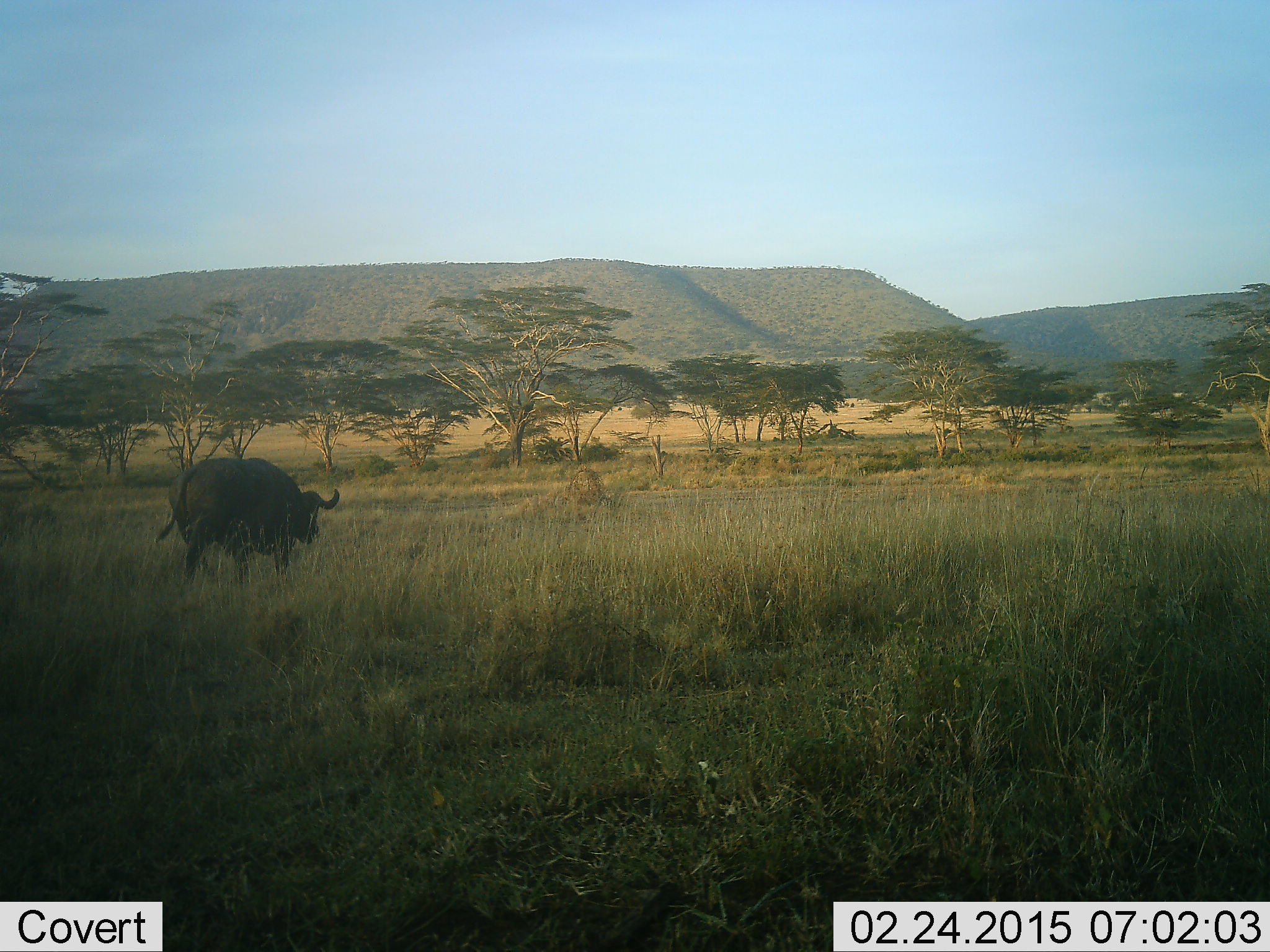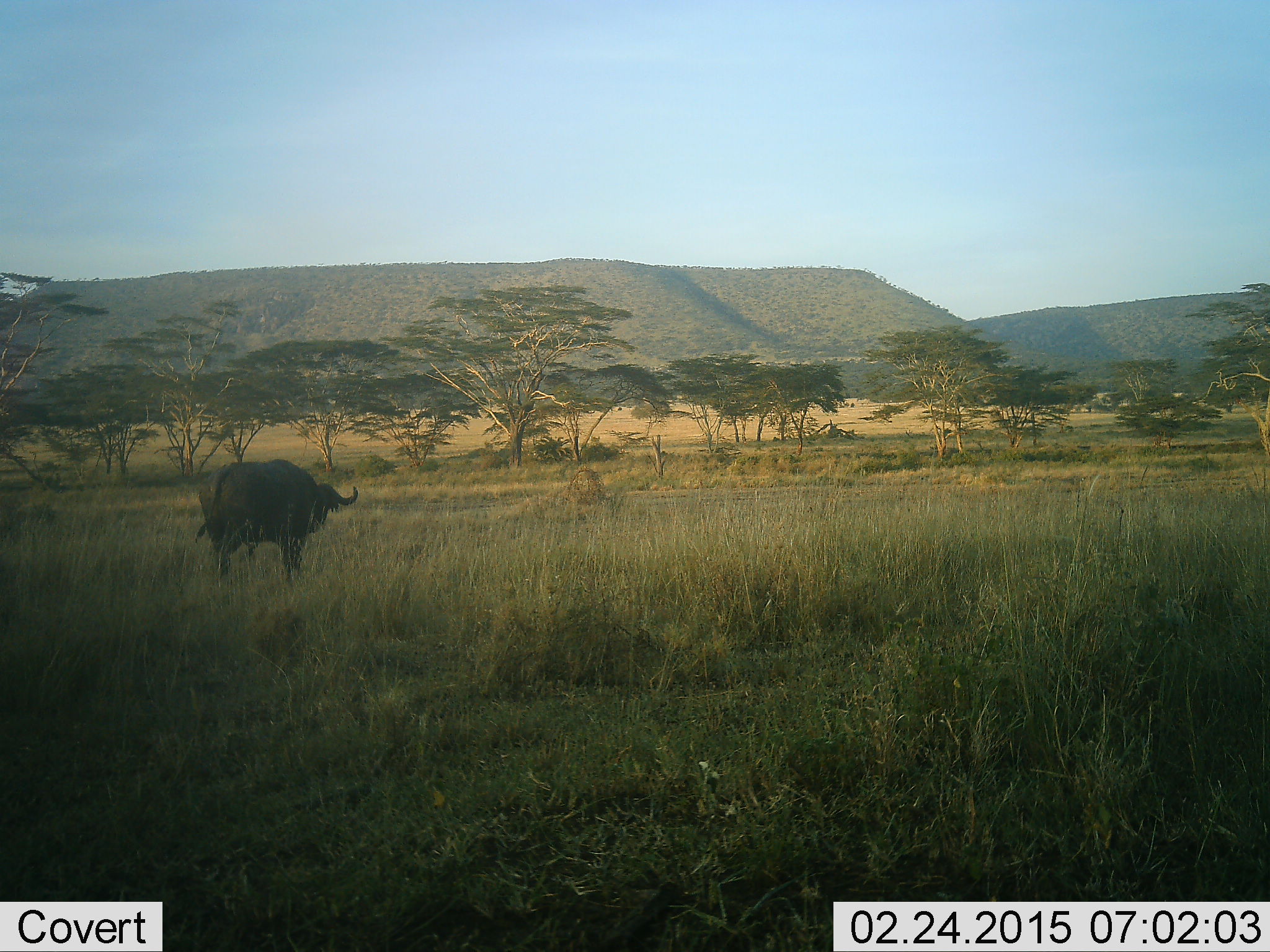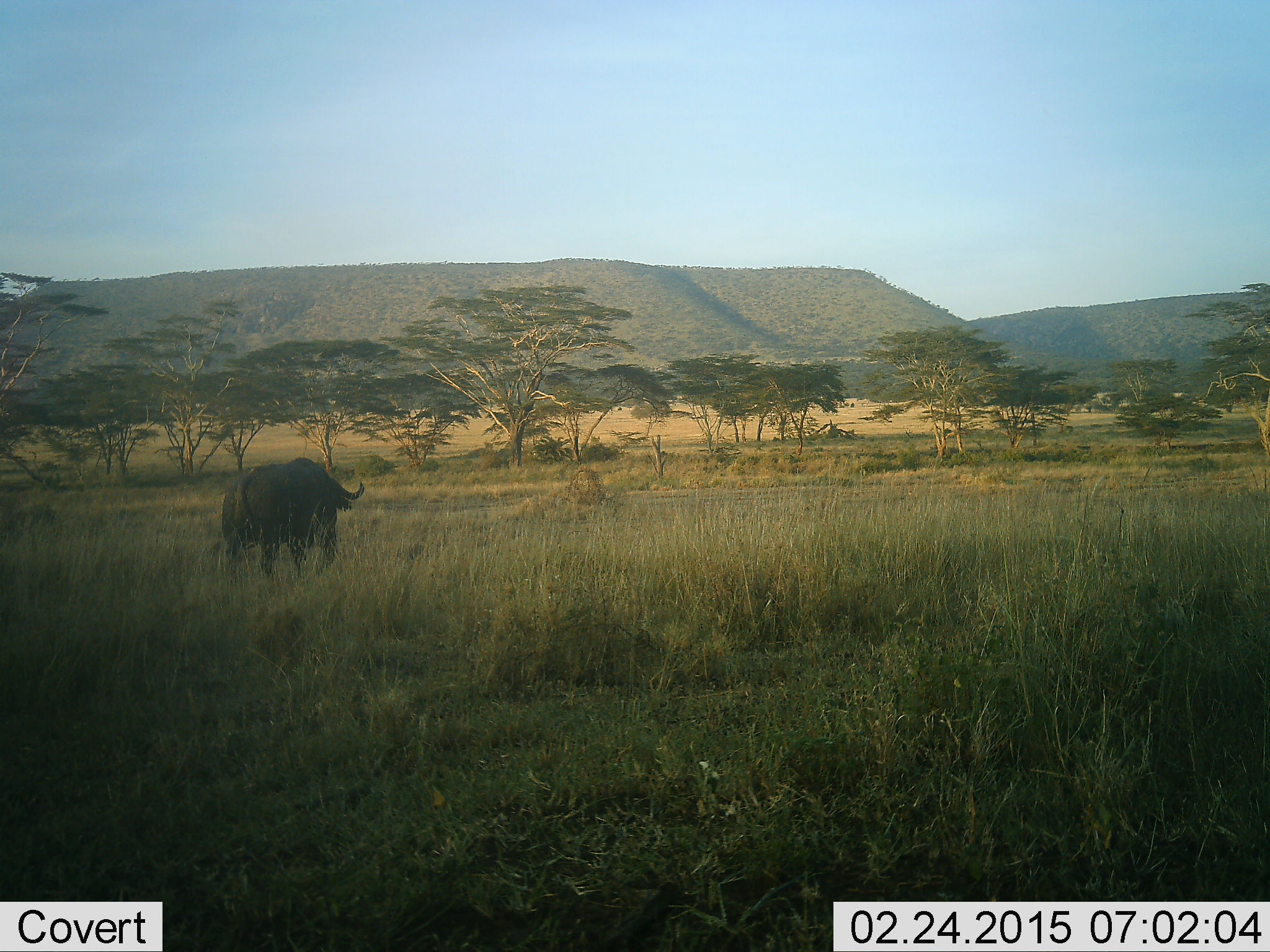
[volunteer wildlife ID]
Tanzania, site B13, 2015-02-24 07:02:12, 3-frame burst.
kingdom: Animalia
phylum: Chordata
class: Mammalia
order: Artiodactyla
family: Bovidae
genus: Syncerus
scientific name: Syncerus caffer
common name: cape buffalo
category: buffalo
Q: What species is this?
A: Buffalo (cape buffalo) (Syncerus caffer).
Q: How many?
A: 1.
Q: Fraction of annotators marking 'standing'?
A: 30%.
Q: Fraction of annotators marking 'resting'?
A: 0%.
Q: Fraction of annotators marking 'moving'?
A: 70%.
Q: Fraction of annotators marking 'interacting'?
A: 0%.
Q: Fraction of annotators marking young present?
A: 0%.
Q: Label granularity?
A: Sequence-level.